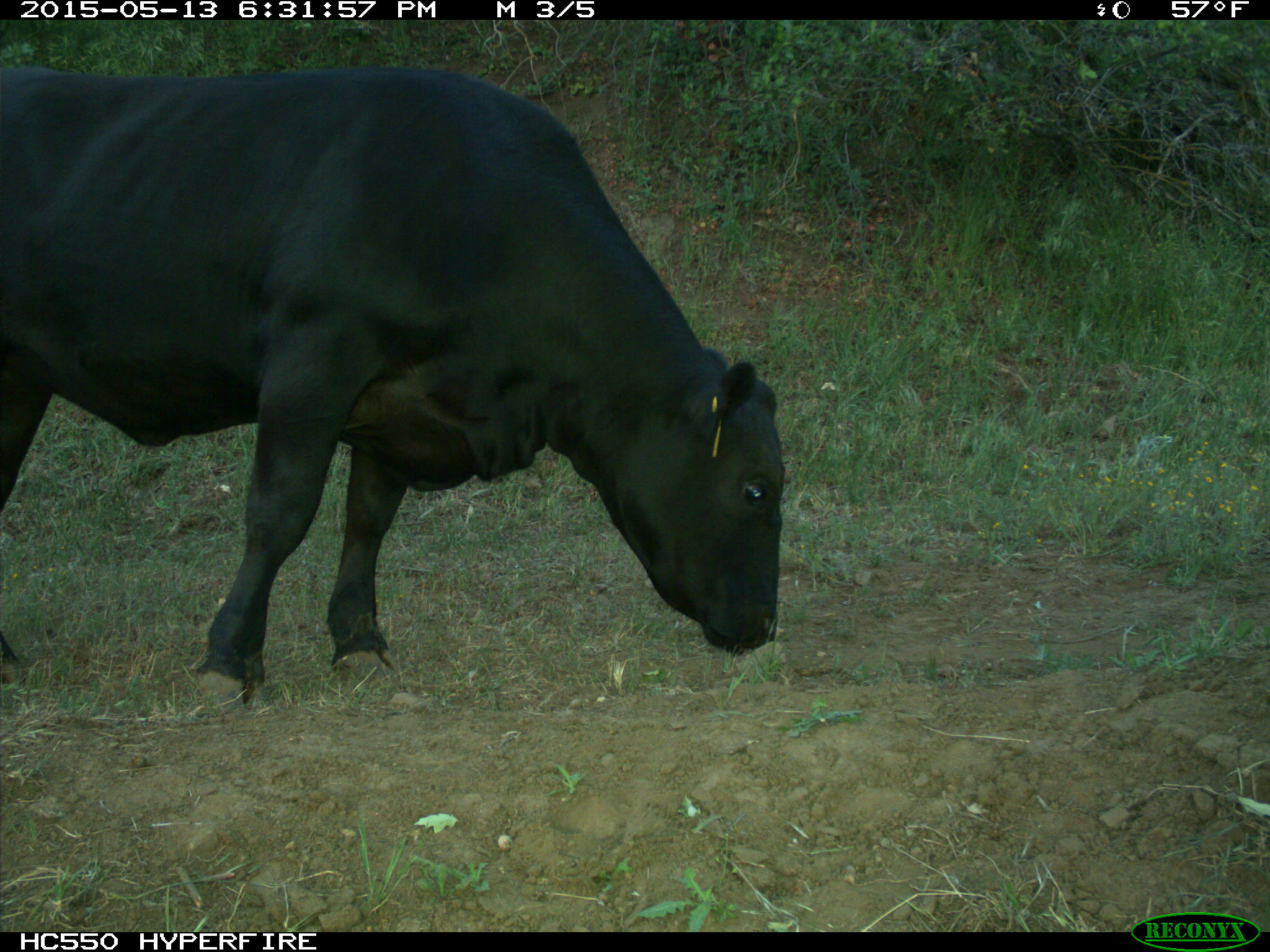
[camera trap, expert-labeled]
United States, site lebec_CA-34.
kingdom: Animalia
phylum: Chordata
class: Mammalia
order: Artiodactyla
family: Bovidae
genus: Bos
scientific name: Bos taurus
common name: domestic cow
Bos taurus (domestic cow).